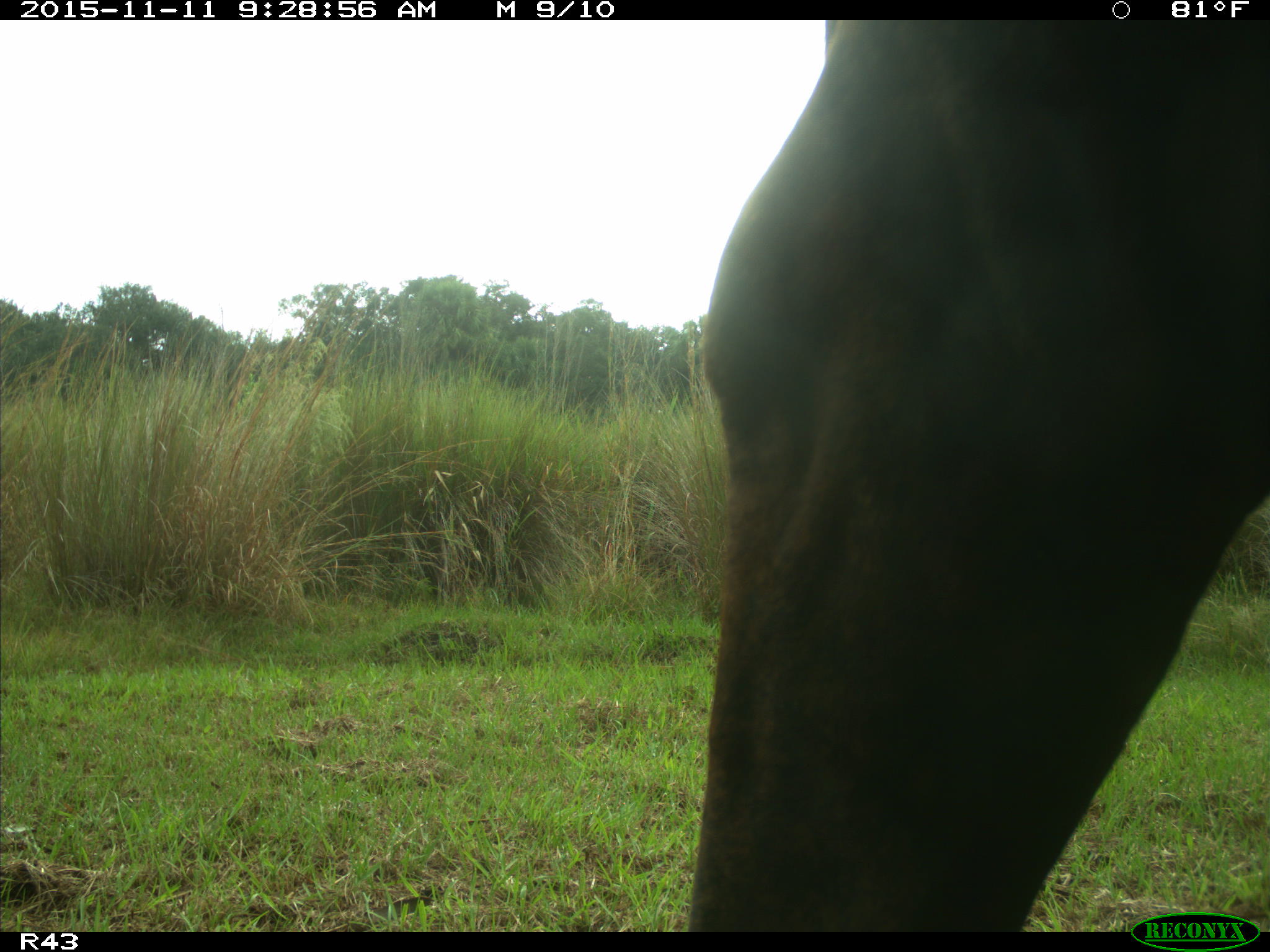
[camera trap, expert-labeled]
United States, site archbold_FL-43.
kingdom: Animalia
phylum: Chordata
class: Mammalia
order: Artiodactyla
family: Bovidae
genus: Bos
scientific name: Bos taurus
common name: domestic cow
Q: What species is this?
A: Bos taurus (domestic cow).